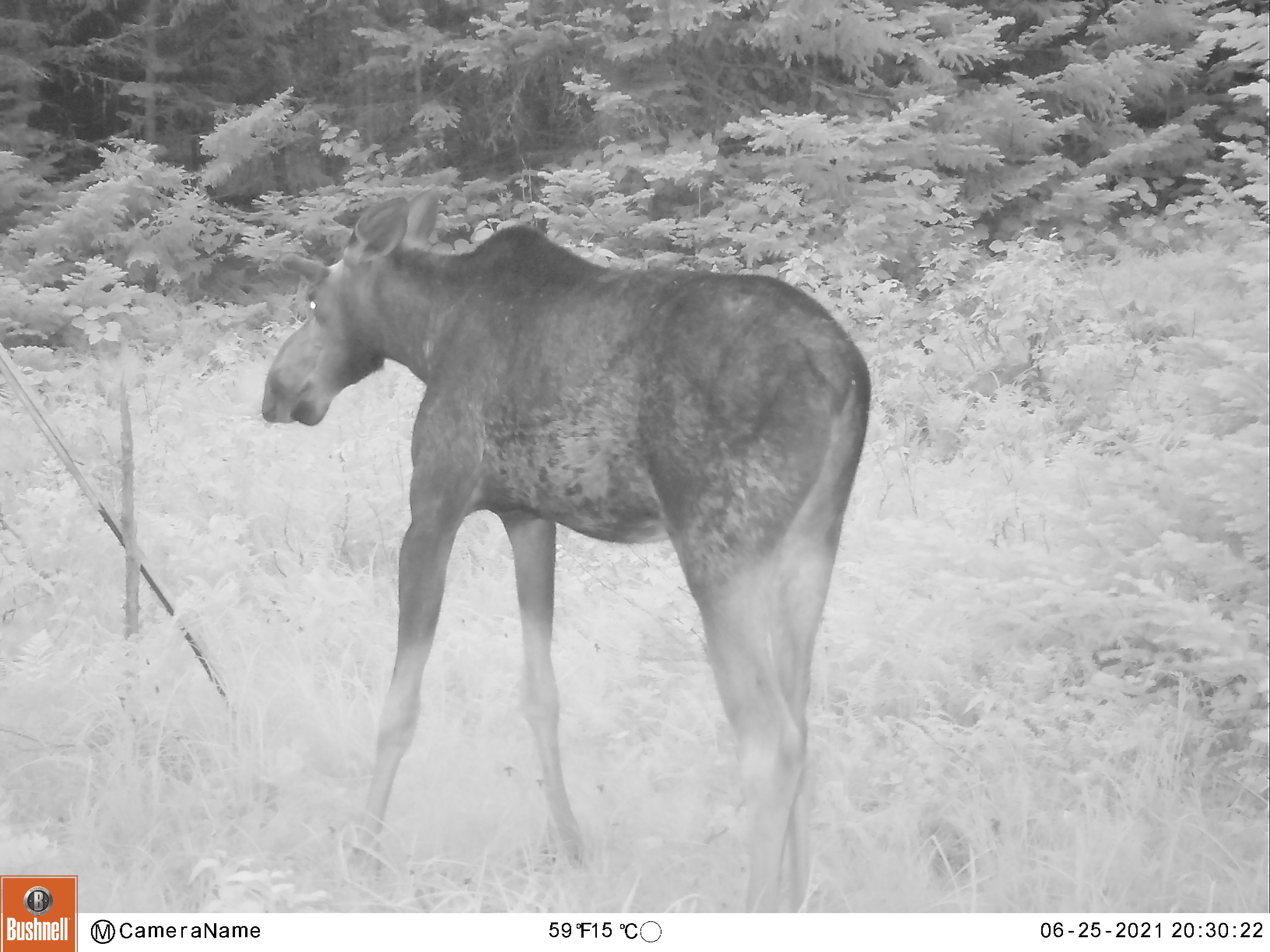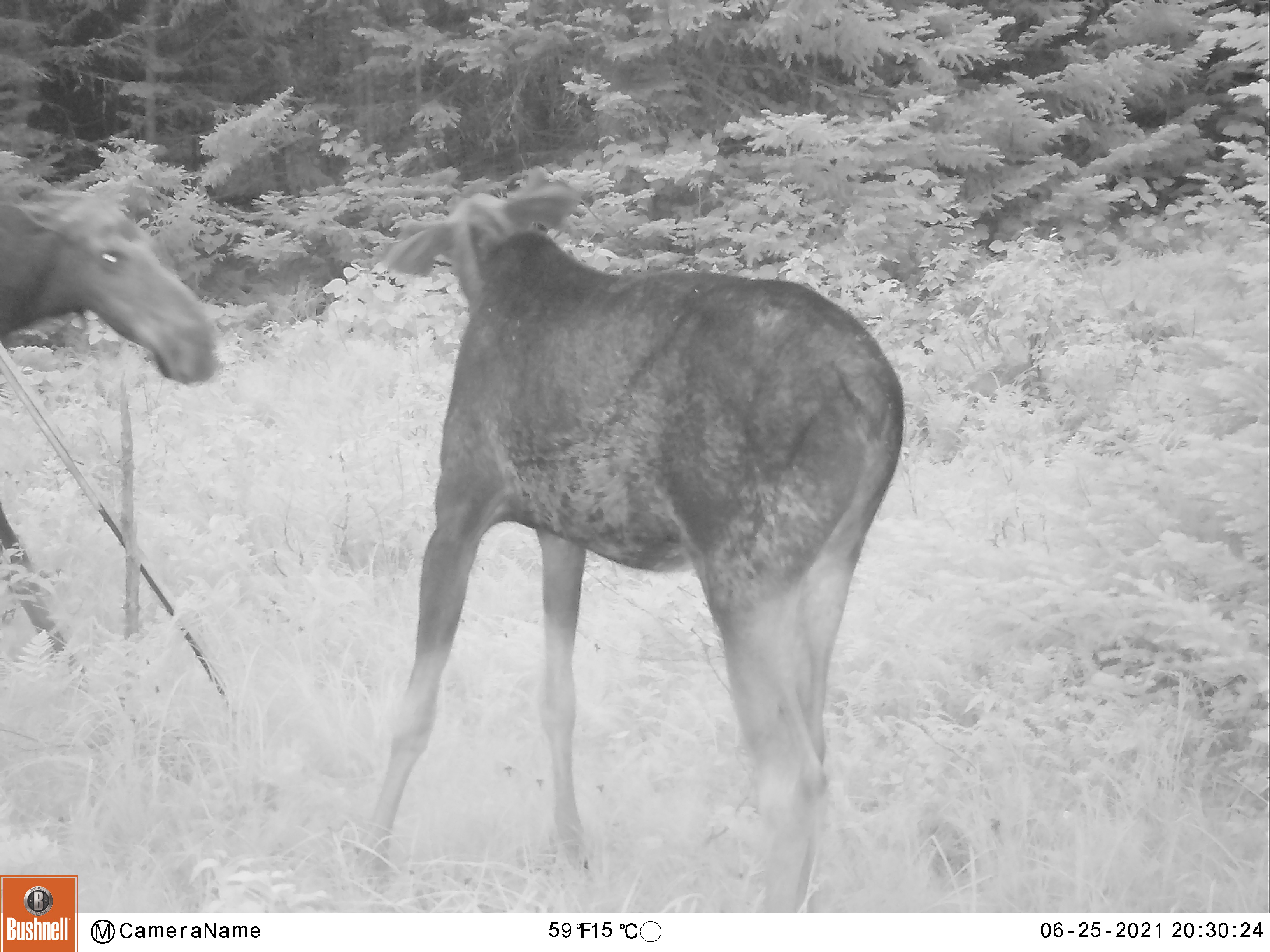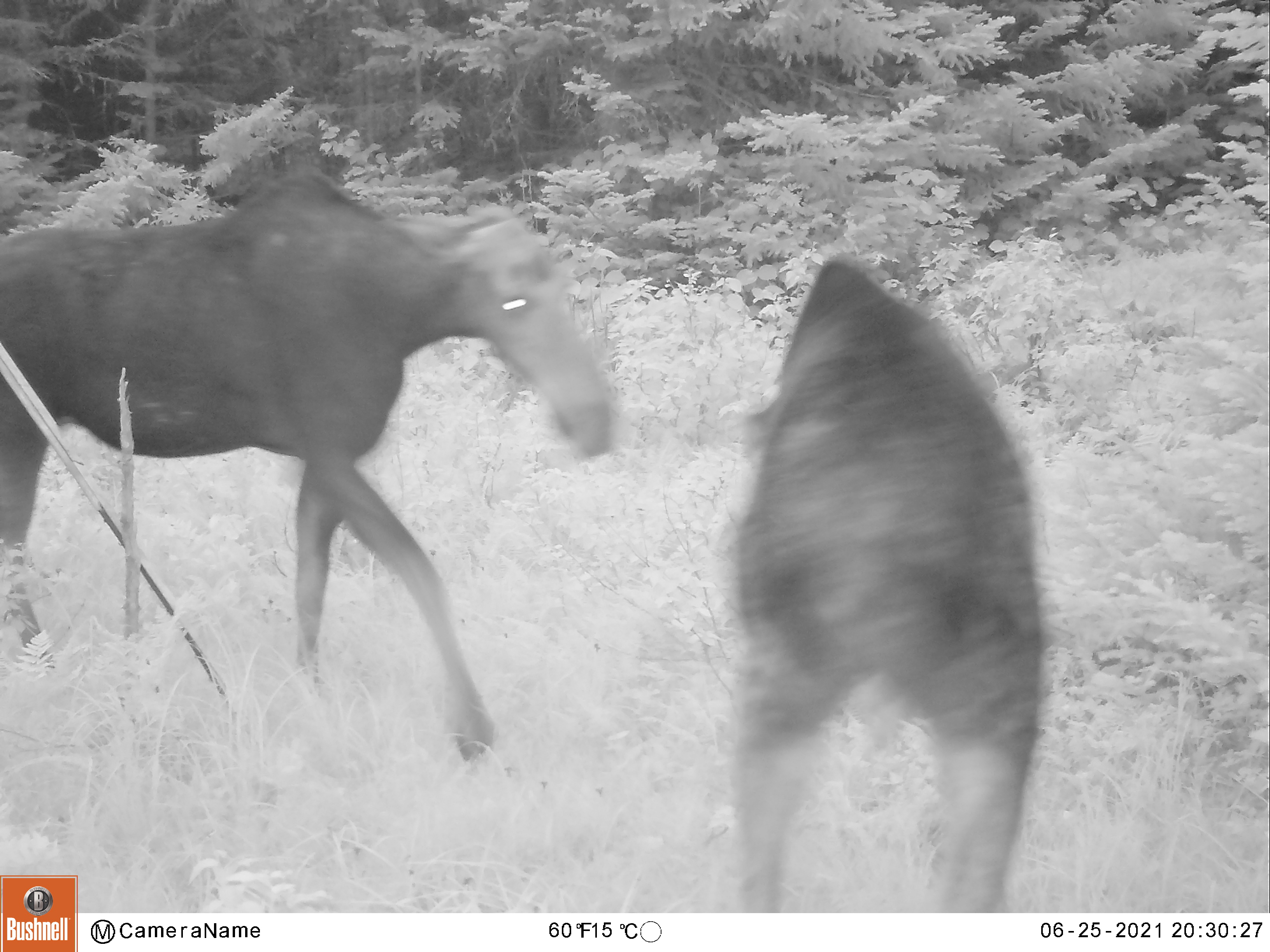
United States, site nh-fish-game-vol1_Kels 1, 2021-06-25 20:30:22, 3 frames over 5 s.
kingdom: Animalia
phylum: Chordata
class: Mammalia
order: Artiodactyla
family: Cervidae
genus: Alces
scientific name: Alces alces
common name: moose